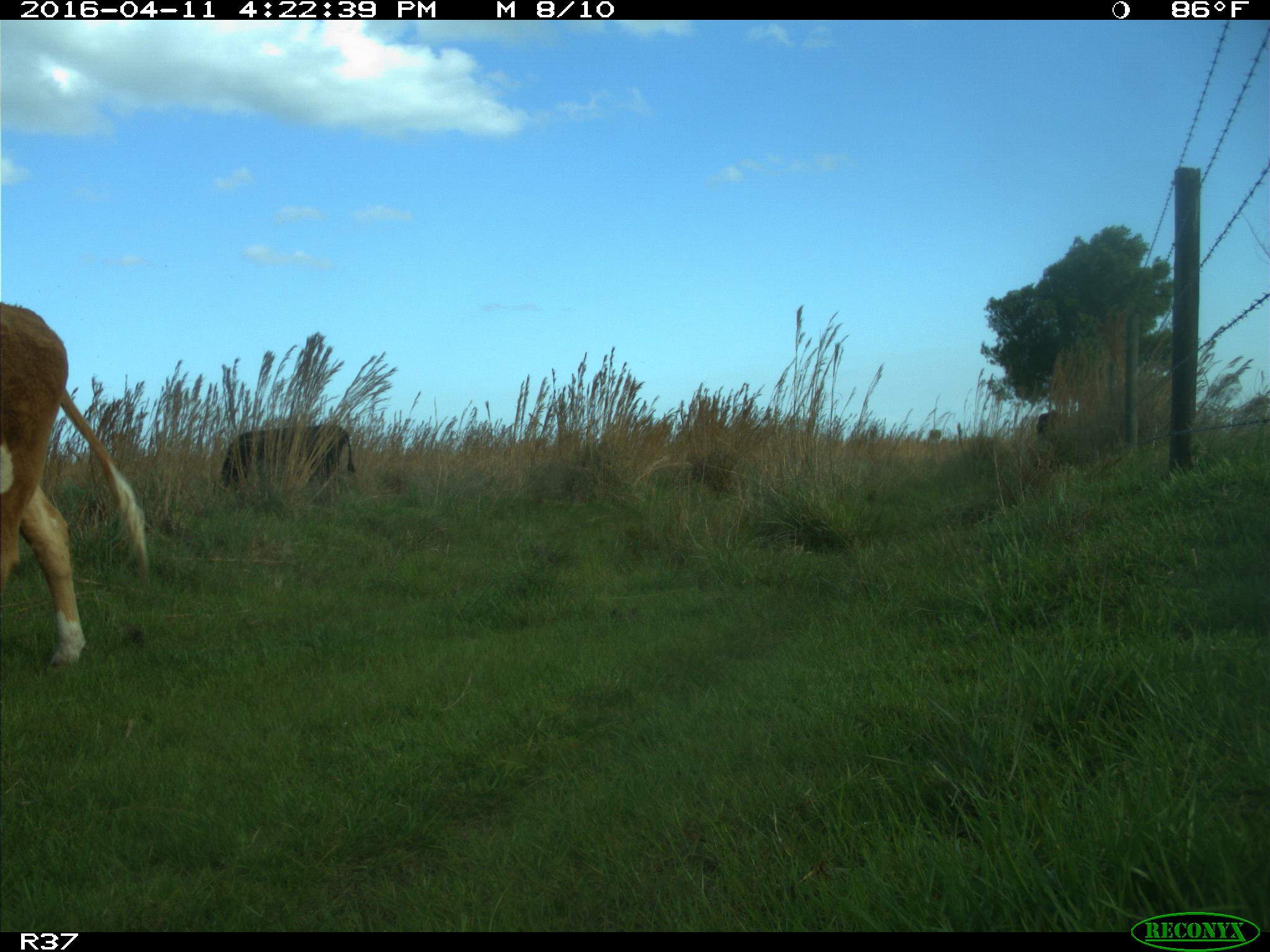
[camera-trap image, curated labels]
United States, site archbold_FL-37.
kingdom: Animalia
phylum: Chordata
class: Mammalia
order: Artiodactyla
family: Bovidae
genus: Bos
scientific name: Bos taurus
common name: domestic cow